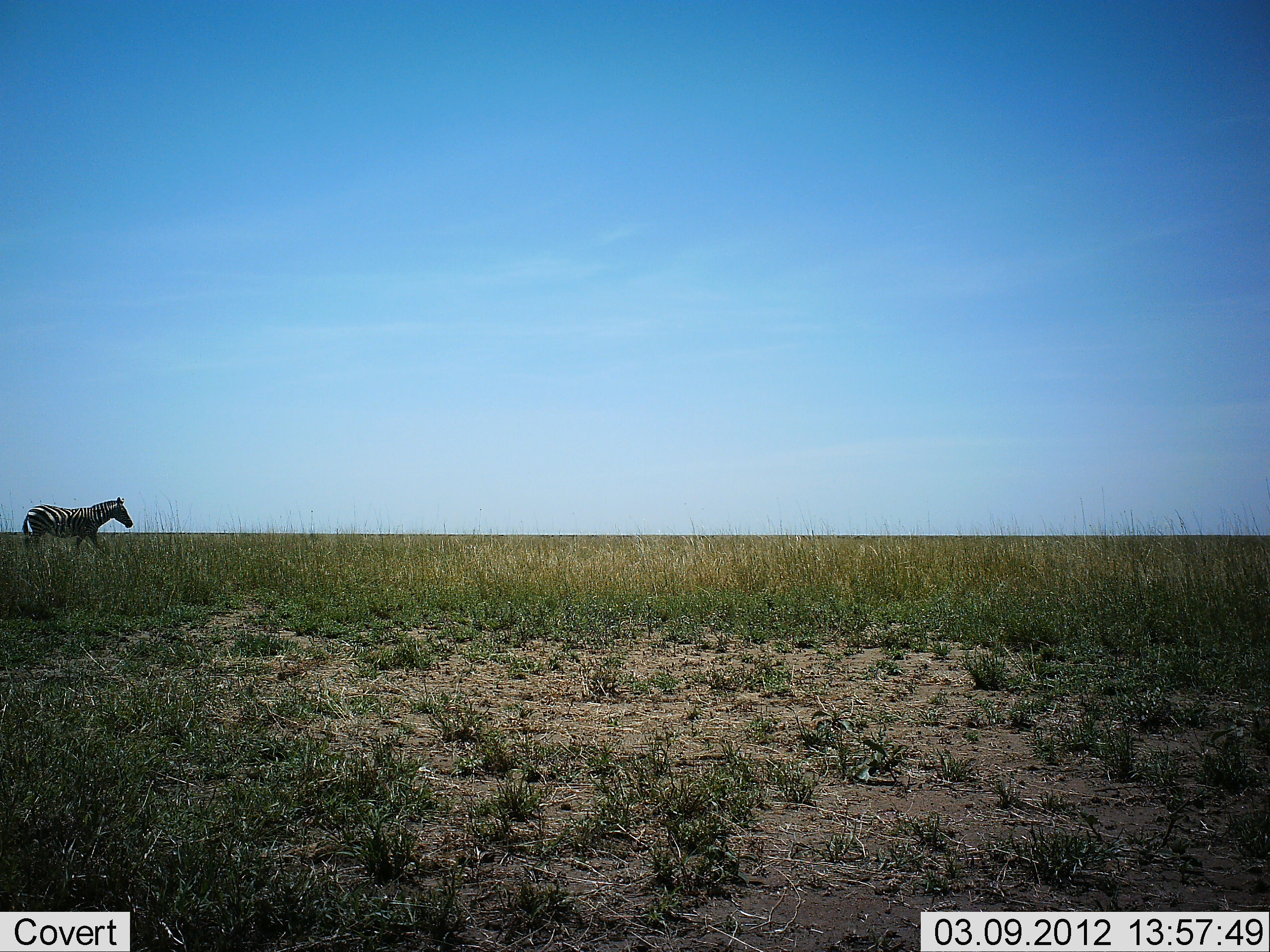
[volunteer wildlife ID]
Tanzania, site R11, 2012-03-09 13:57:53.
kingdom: Animalia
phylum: Chordata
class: Mammalia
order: Perissodactyla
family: Equidae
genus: Equus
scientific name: Equus quagga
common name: plains zebra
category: zebra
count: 1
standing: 10%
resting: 0%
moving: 93%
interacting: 0%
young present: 0%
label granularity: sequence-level